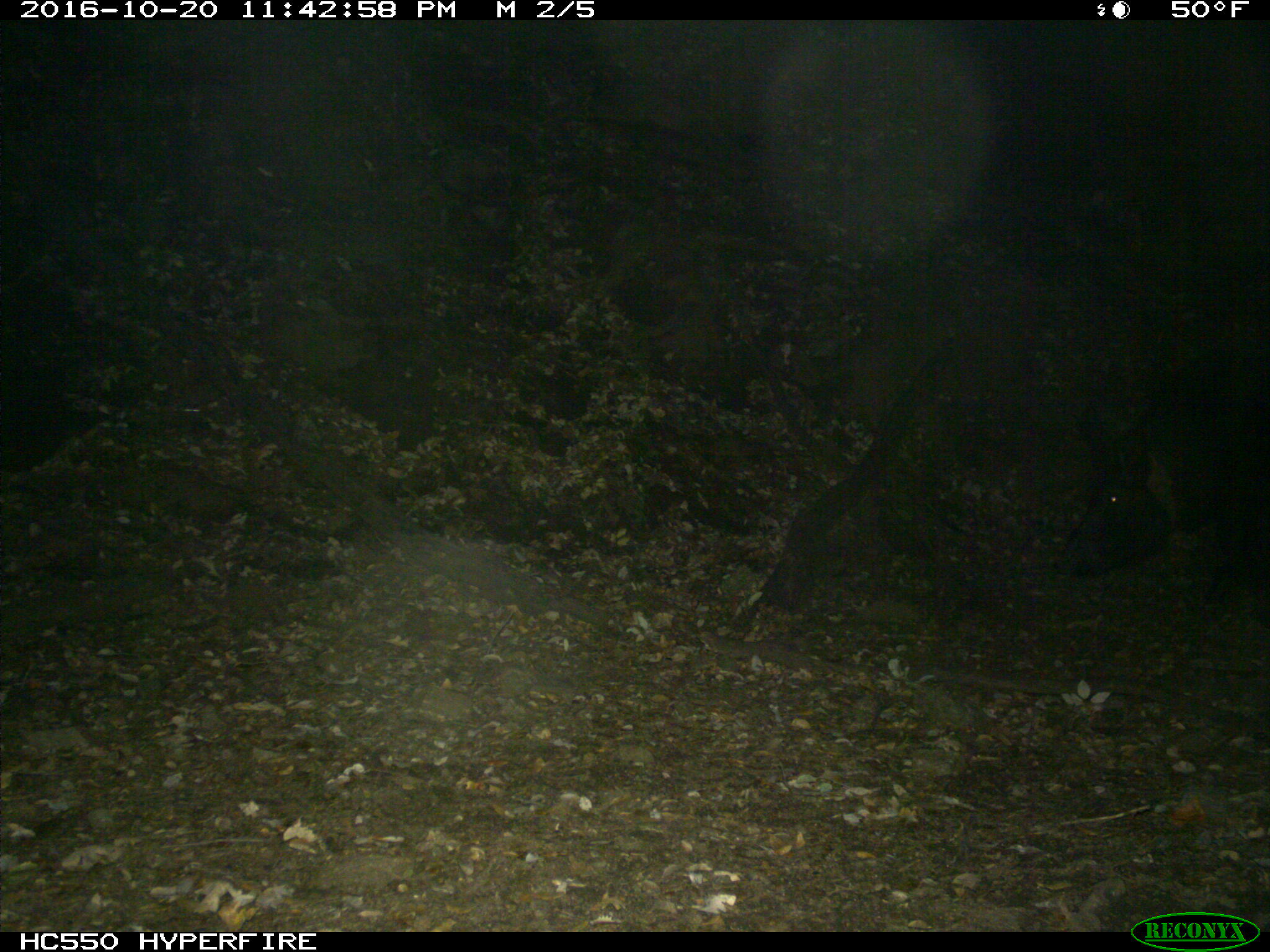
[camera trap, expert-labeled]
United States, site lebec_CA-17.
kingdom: Animalia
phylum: Chordata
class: Mammalia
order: Artiodactyla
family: Suidae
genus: Sus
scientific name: Sus scrofa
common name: wild boar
Sus scrofa (wild boar).